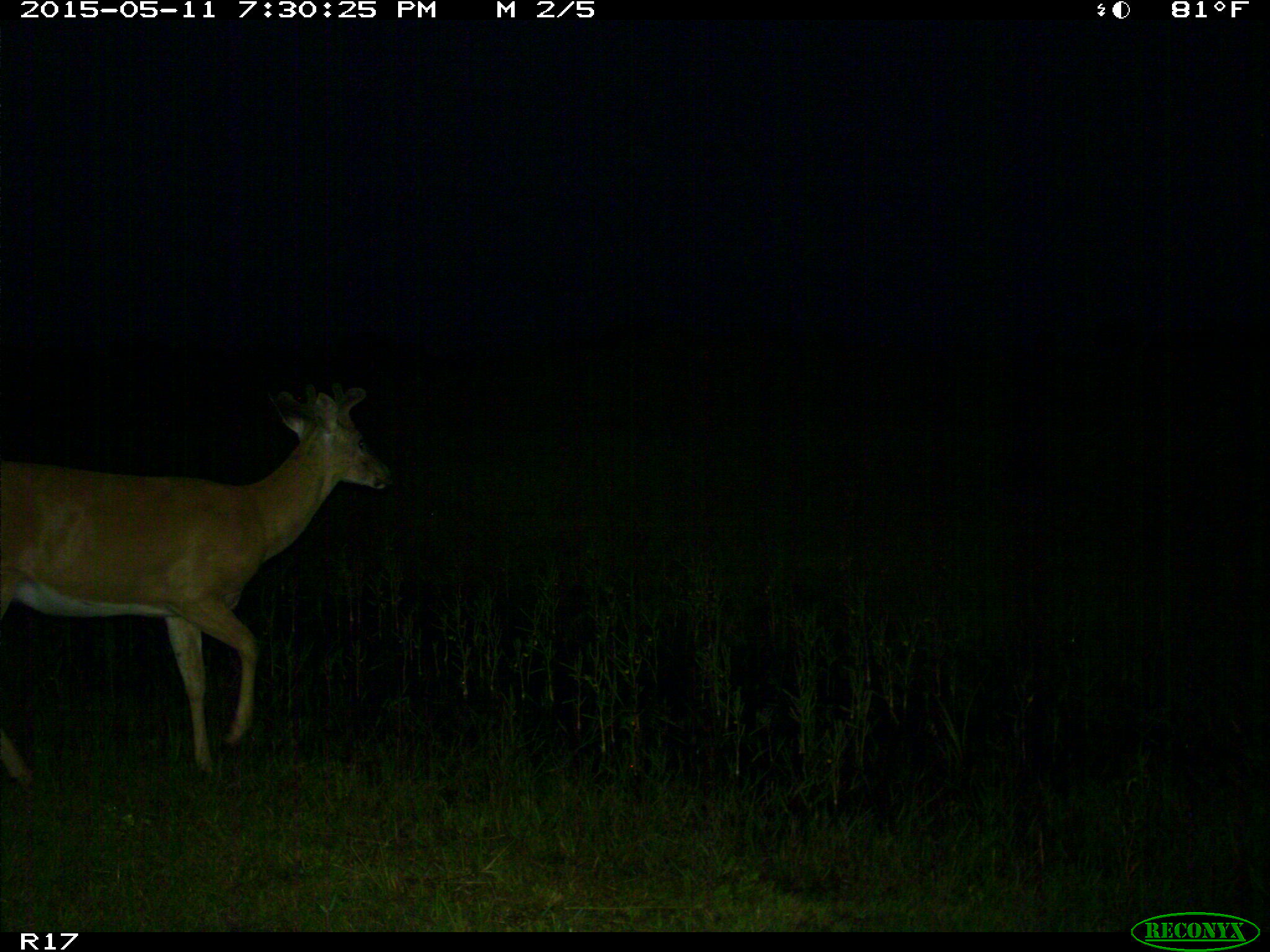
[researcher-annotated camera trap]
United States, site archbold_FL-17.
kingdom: Animalia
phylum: Chordata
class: Mammalia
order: Artiodactyla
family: Cervidae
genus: Odocoileus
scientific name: Odocoileus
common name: deer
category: unidentified deer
Unidentified deer (deer) (Odocoileus).